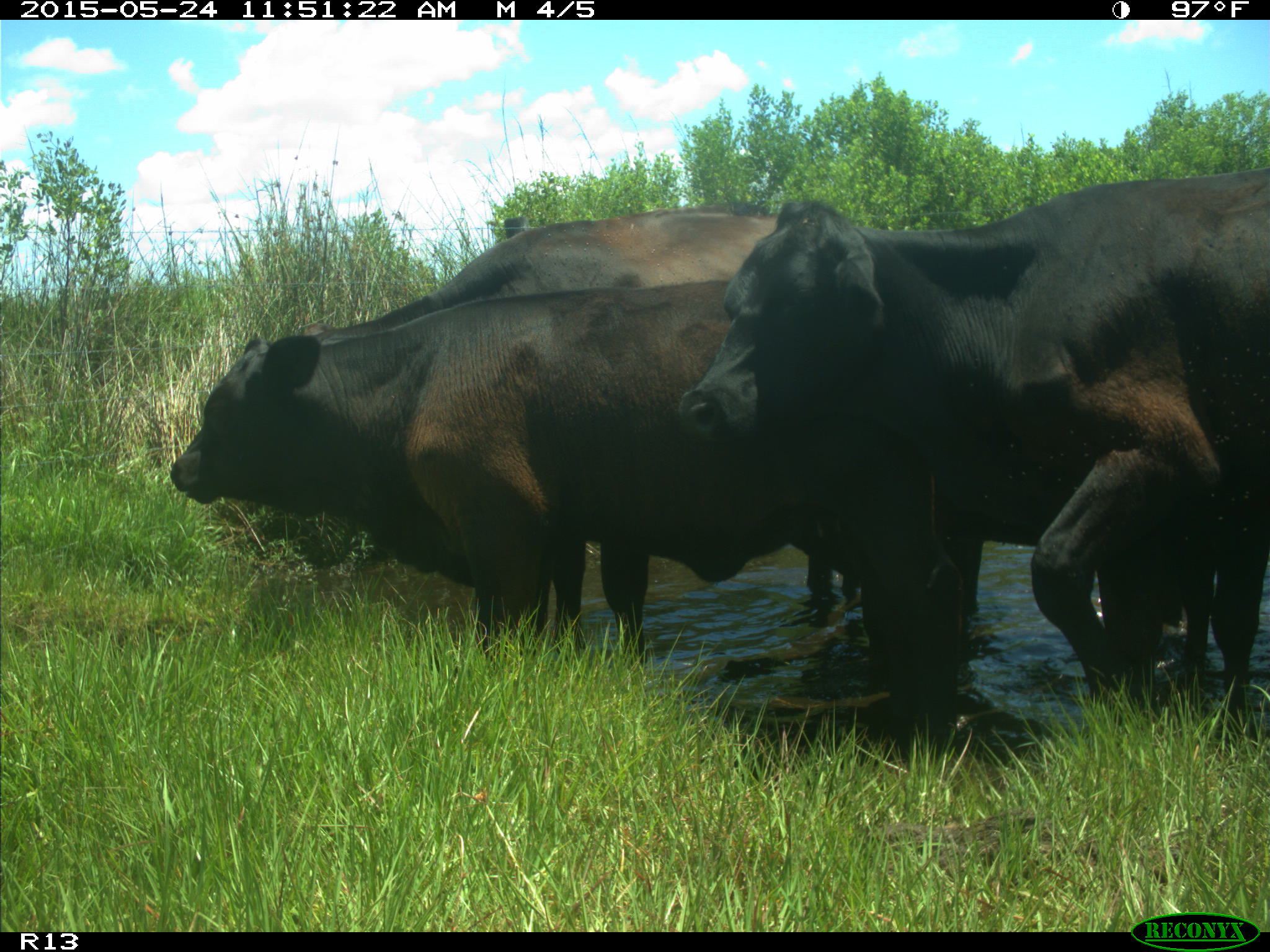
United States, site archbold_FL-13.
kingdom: Animalia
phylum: Chordata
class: Mammalia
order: Artiodactyla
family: Bovidae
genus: Bos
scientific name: Bos taurus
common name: domestic cow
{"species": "Bos taurus (domestic cow)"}